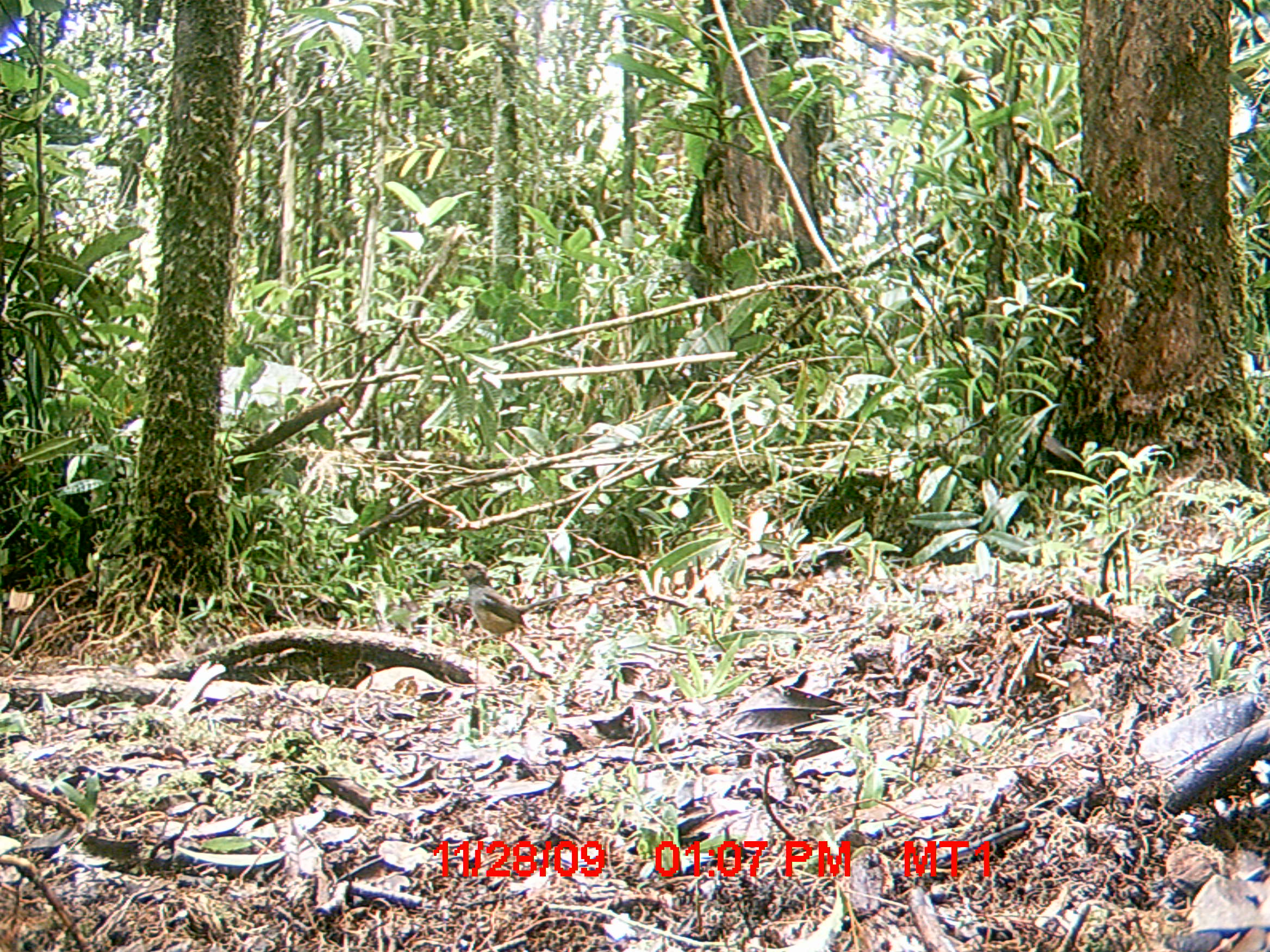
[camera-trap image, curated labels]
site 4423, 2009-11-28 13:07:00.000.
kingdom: Animalia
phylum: Chordata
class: Aves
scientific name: Aves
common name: bird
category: unknown bird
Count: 1.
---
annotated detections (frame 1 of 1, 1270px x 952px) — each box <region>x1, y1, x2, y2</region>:
unknown bird: <region>446, 560, 573, 642</region>